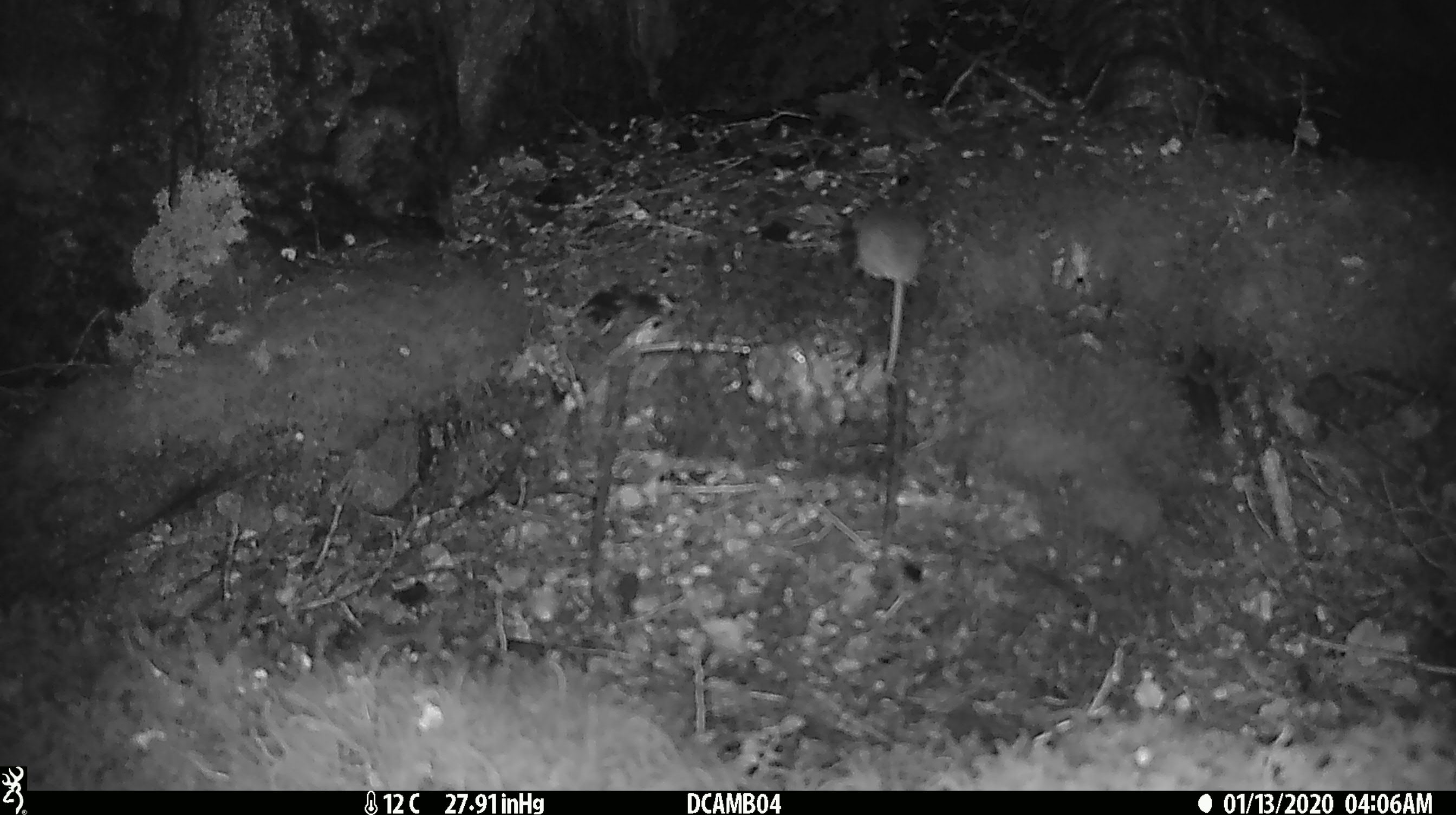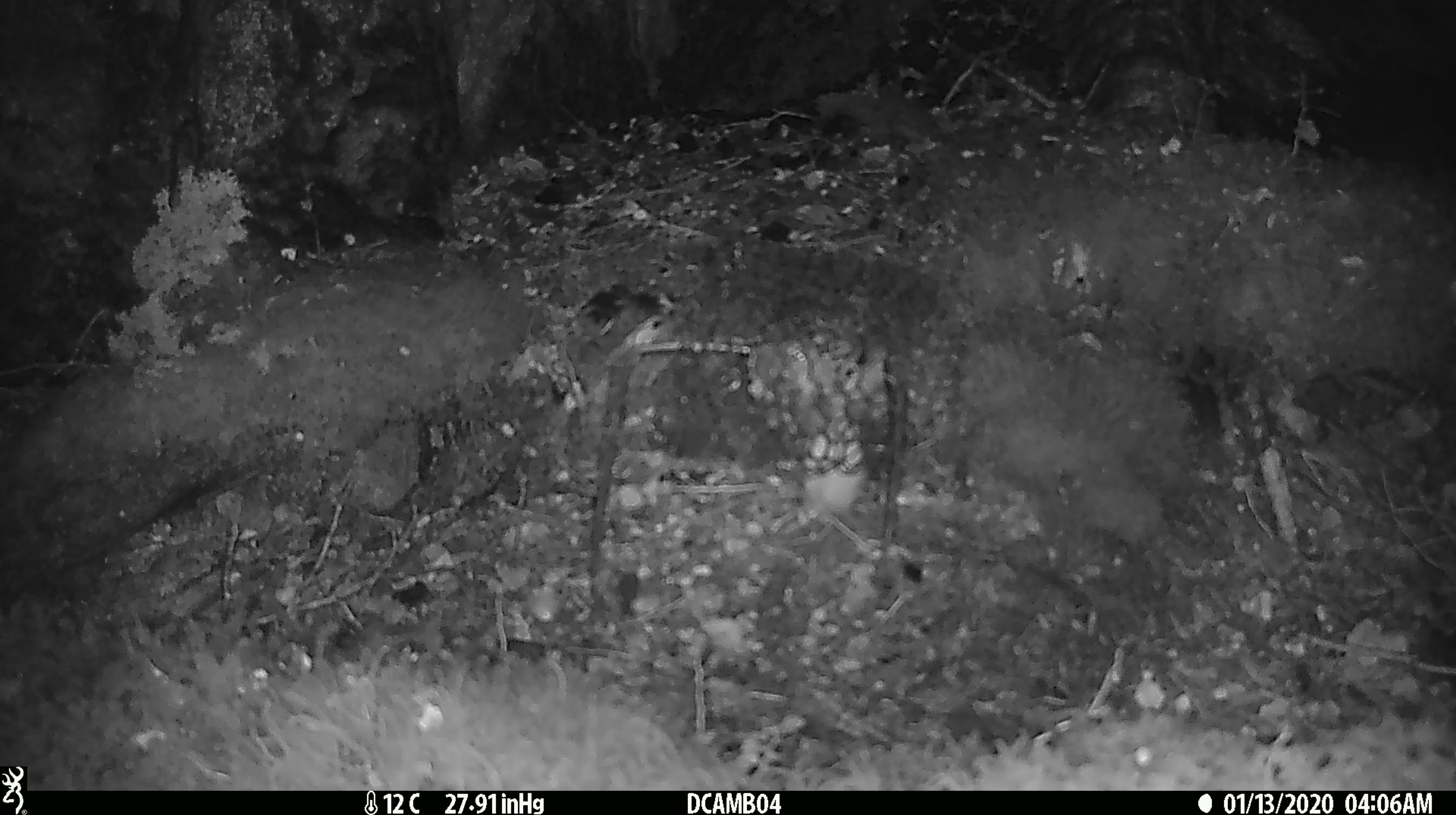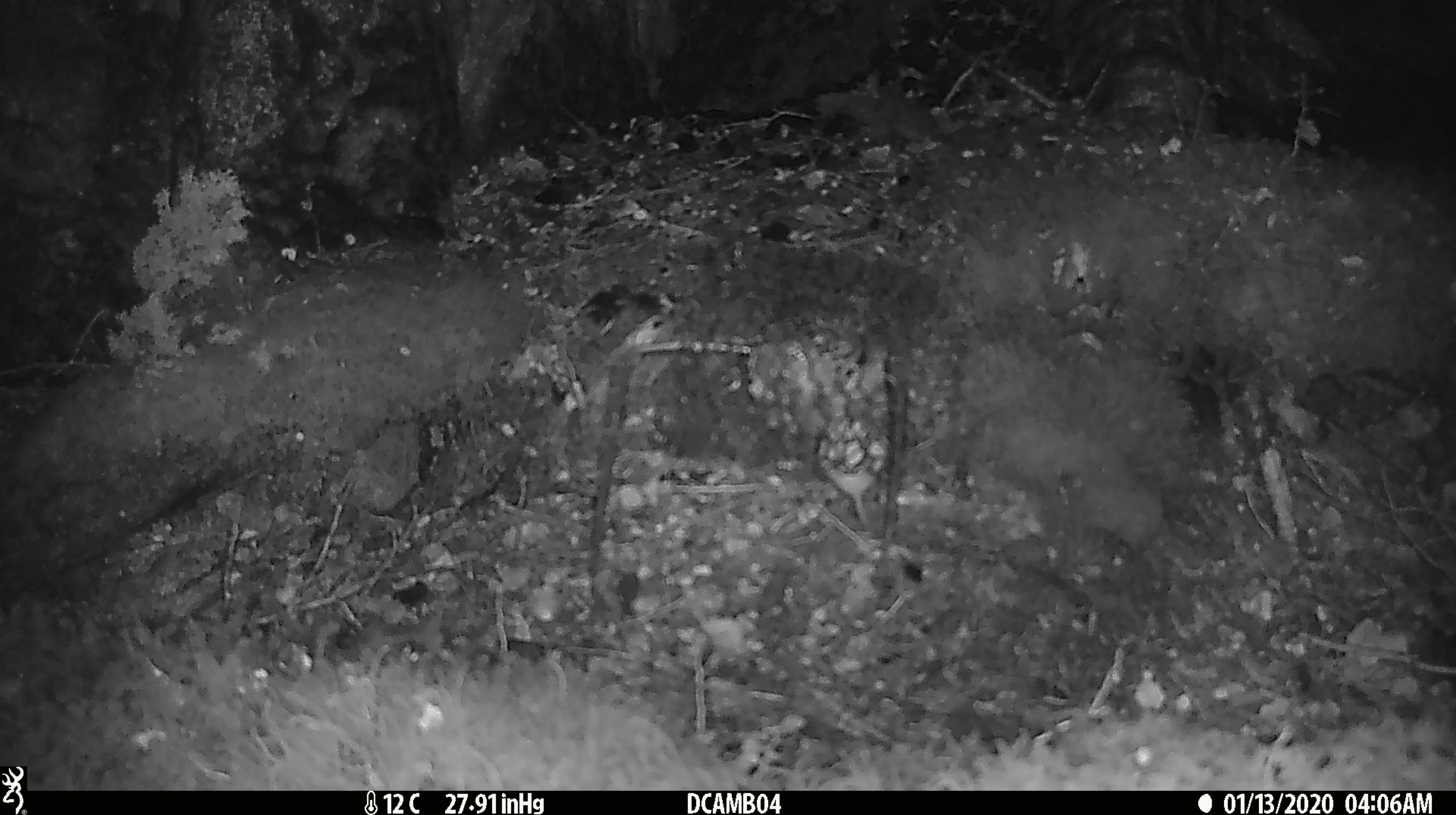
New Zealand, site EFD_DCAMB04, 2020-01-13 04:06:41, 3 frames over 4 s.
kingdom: Animalia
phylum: Chordata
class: Mammalia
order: Rodentia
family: Muridae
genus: Mus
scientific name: Mus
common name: mouse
Mouse (Mus).